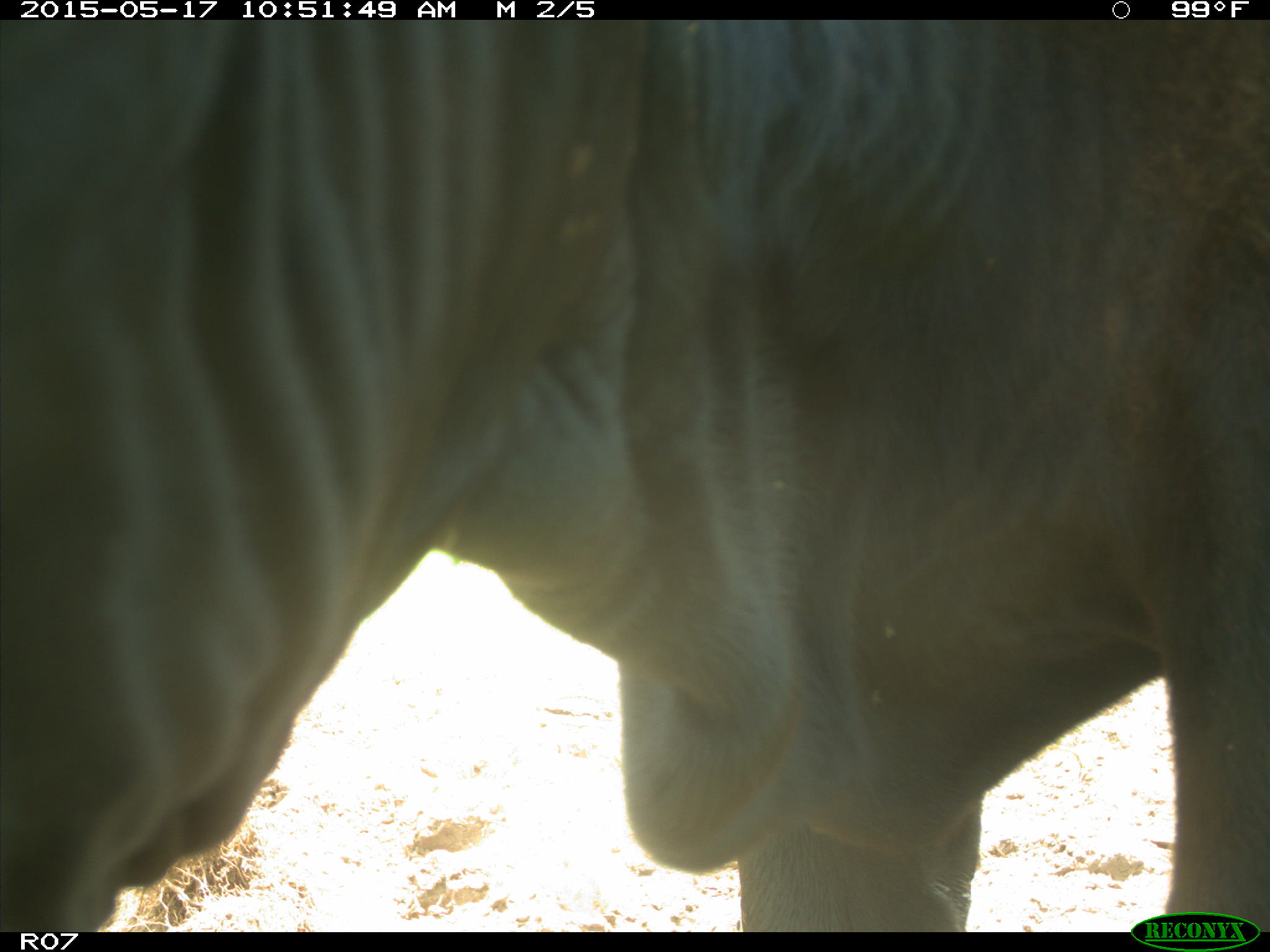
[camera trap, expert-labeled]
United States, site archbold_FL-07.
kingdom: Animalia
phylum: Chordata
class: Mammalia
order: Artiodactyla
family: Bovidae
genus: Bos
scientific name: Bos taurus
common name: domestic cow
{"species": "Bos taurus (domestic cow)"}